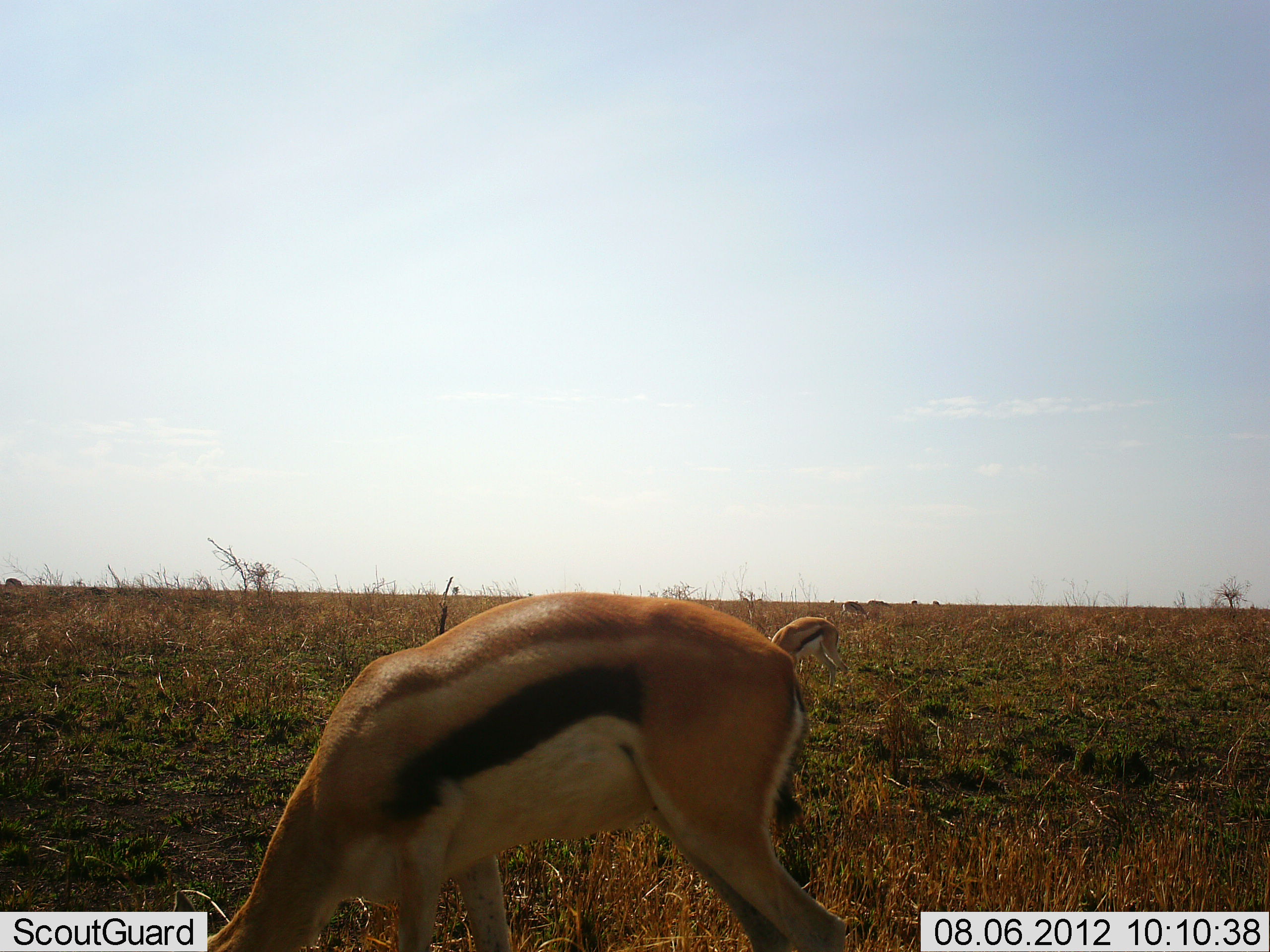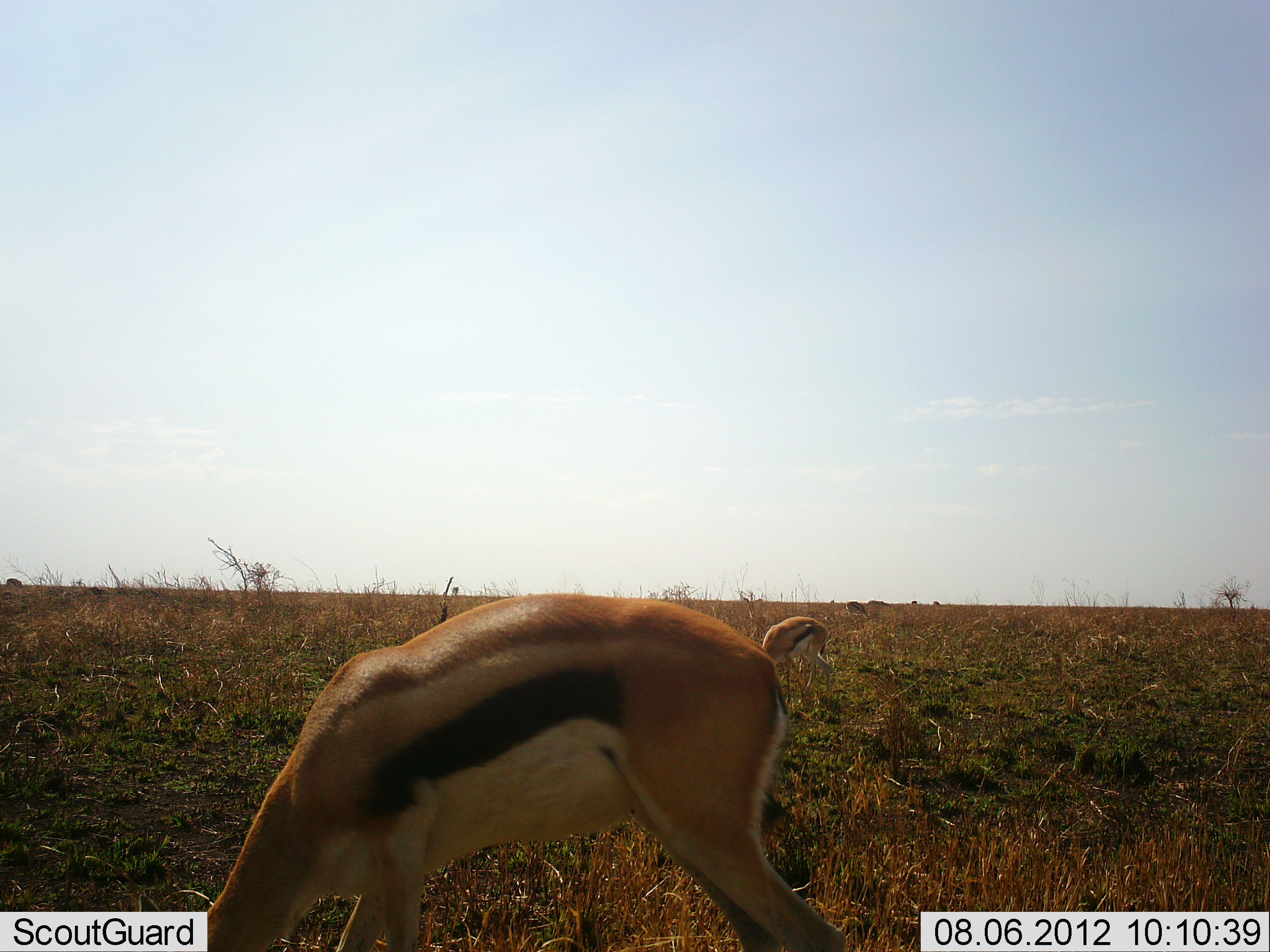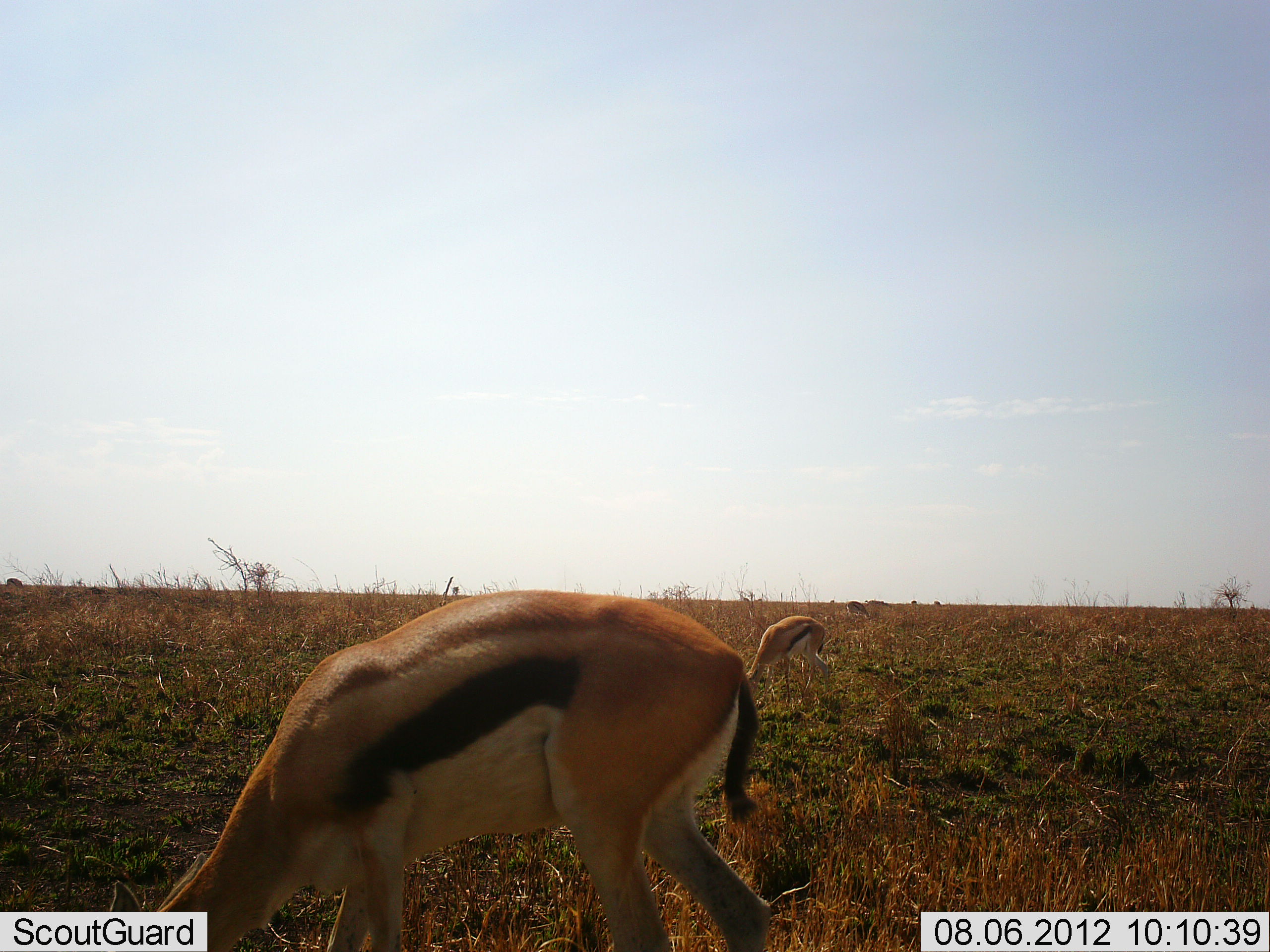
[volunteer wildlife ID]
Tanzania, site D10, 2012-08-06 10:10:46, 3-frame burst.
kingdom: Animalia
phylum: Chordata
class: Mammalia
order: Artiodactyla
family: Bovidae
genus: Eudorcas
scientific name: Eudorcas thomsonii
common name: thomson's gazelle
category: gazellethomsons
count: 2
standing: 10%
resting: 0%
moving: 0%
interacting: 0%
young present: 0%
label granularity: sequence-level